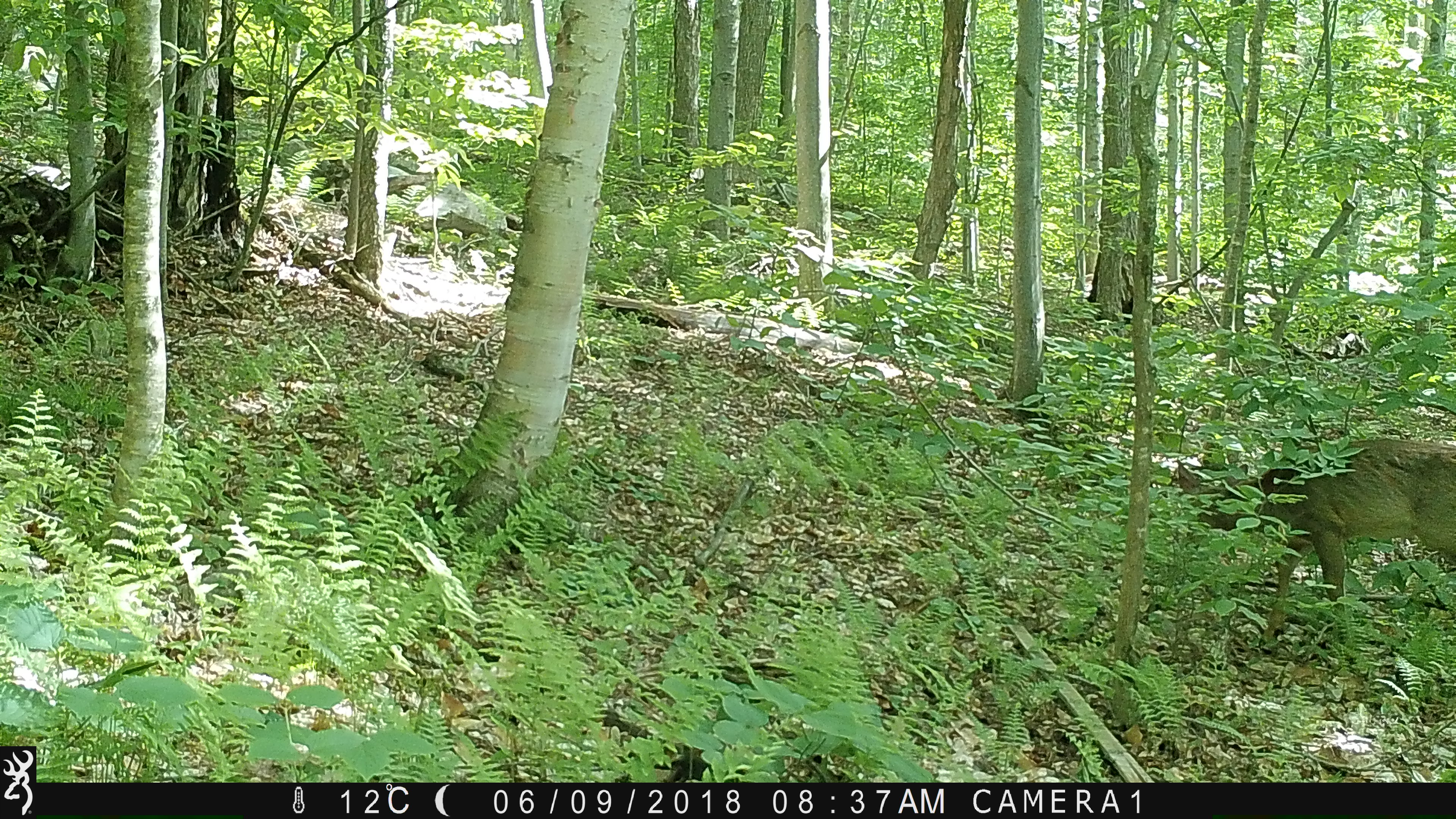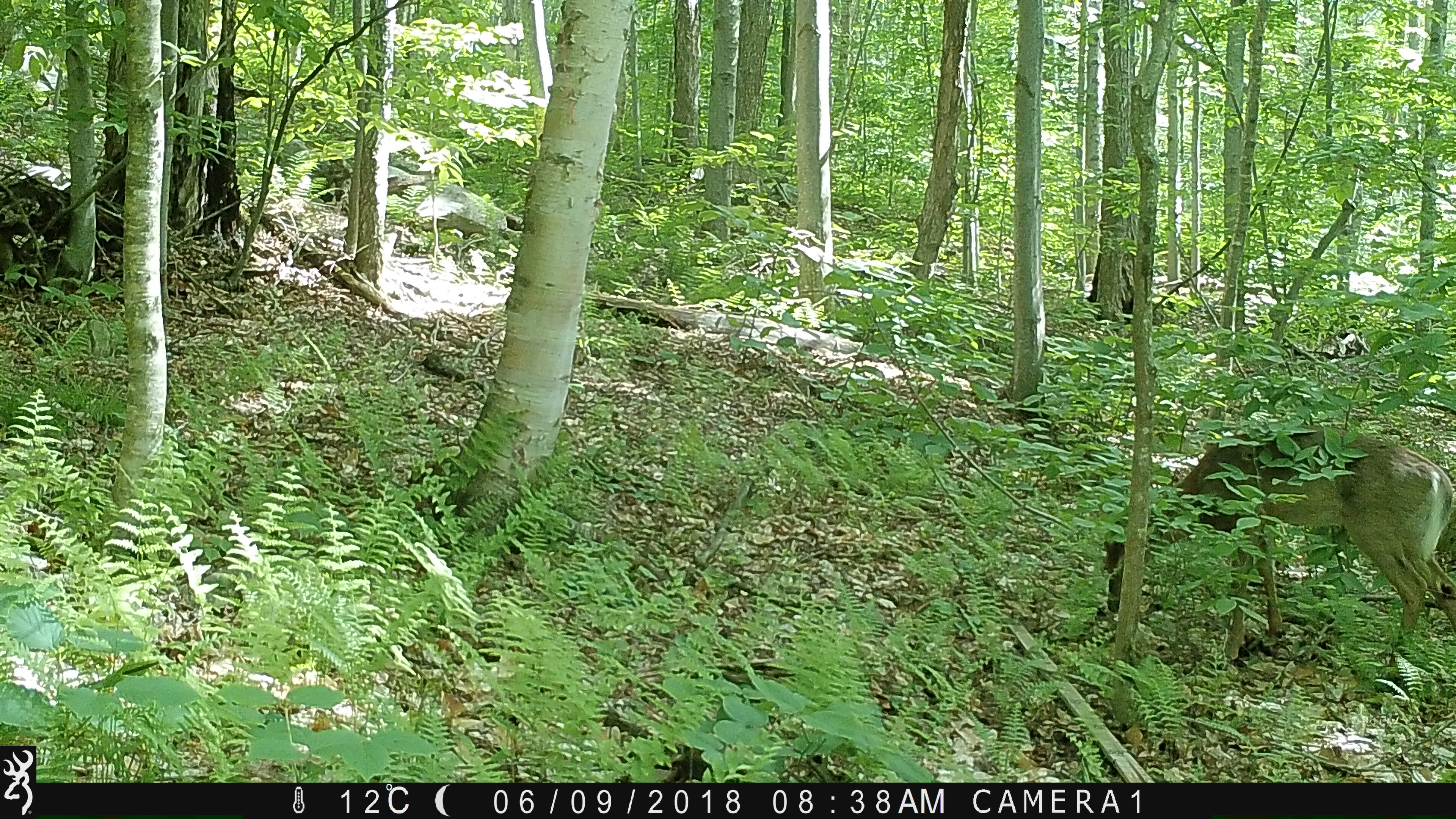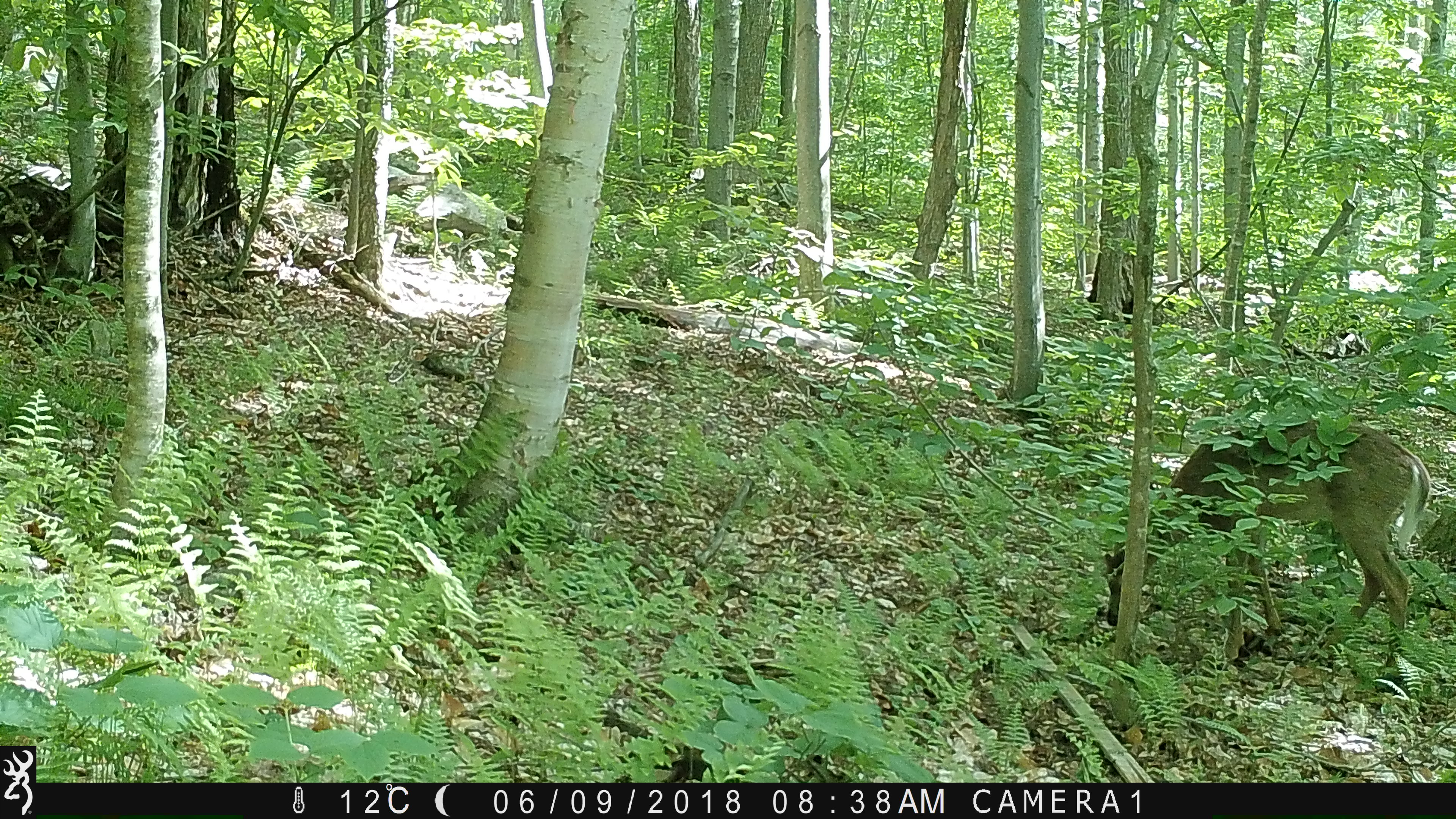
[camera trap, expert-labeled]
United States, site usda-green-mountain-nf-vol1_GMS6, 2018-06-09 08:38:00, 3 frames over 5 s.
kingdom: Animalia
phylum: Chordata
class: Mammalia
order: Artiodactyla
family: Cervidae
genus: Odocoileus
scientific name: Odocoileus virginianus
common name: white-tailed deer